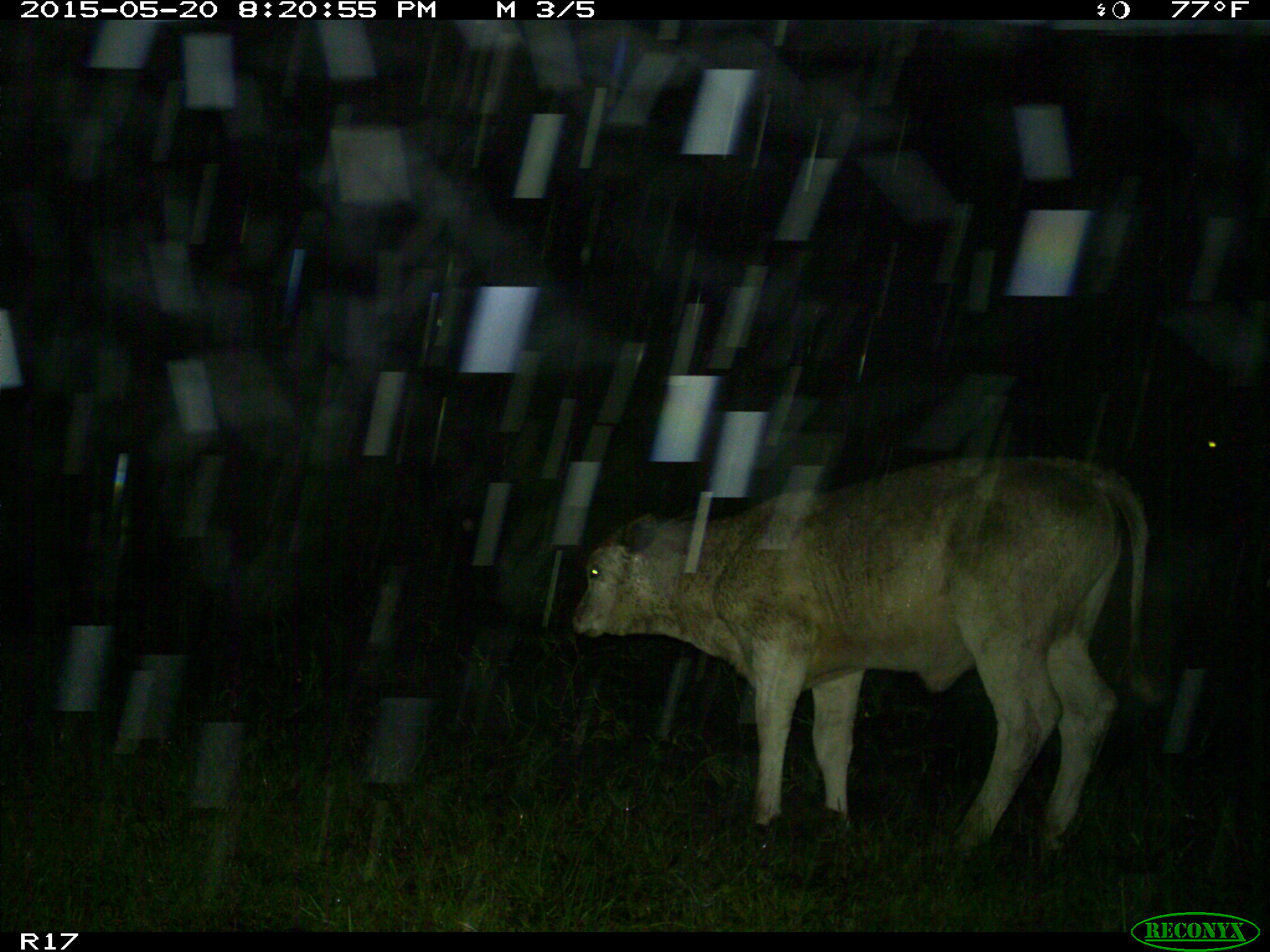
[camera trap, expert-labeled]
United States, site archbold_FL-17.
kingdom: Animalia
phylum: Chordata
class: Mammalia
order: Artiodactyla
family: Bovidae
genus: Bos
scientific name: Bos taurus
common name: domestic cow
Bos taurus (domestic cow).